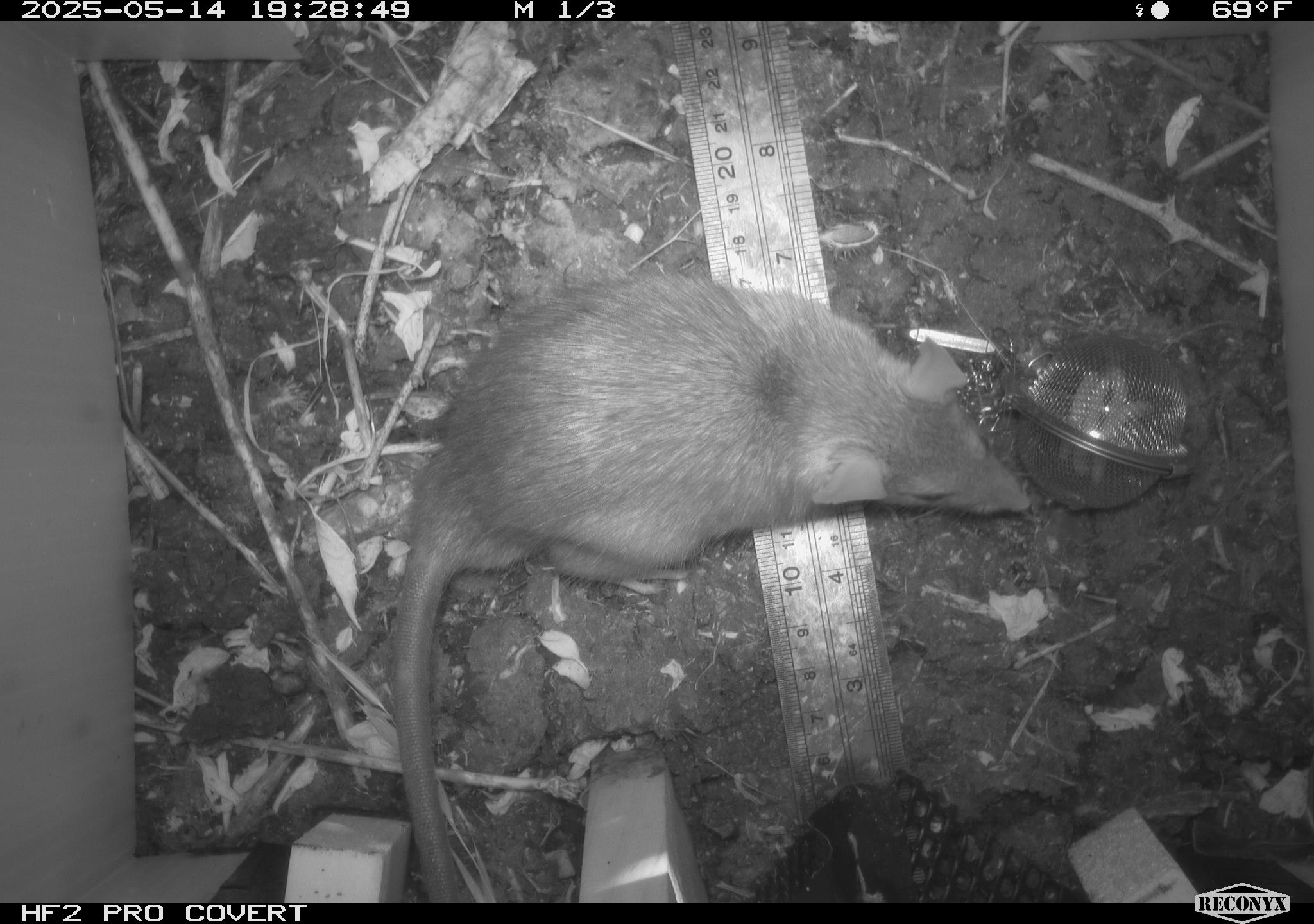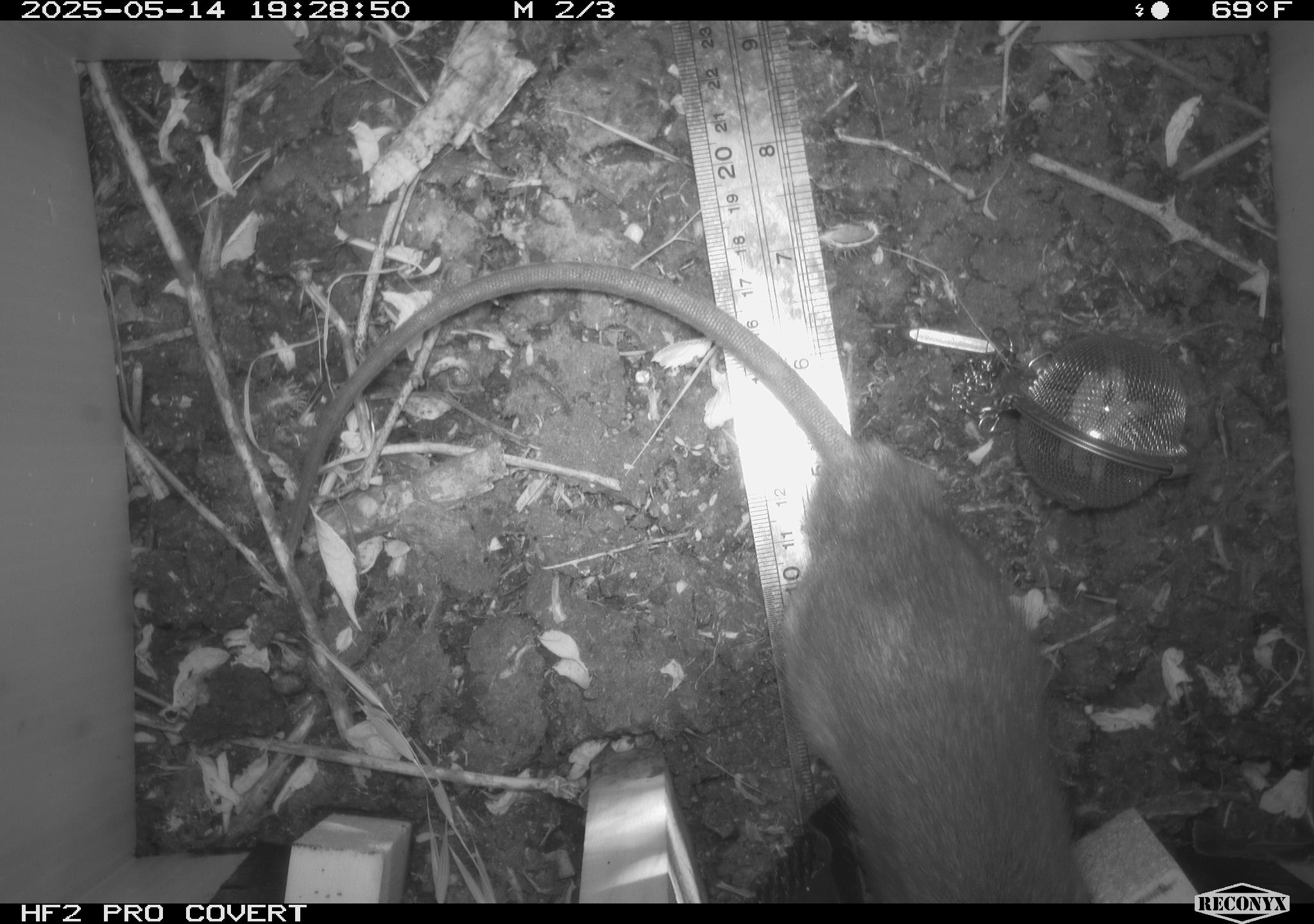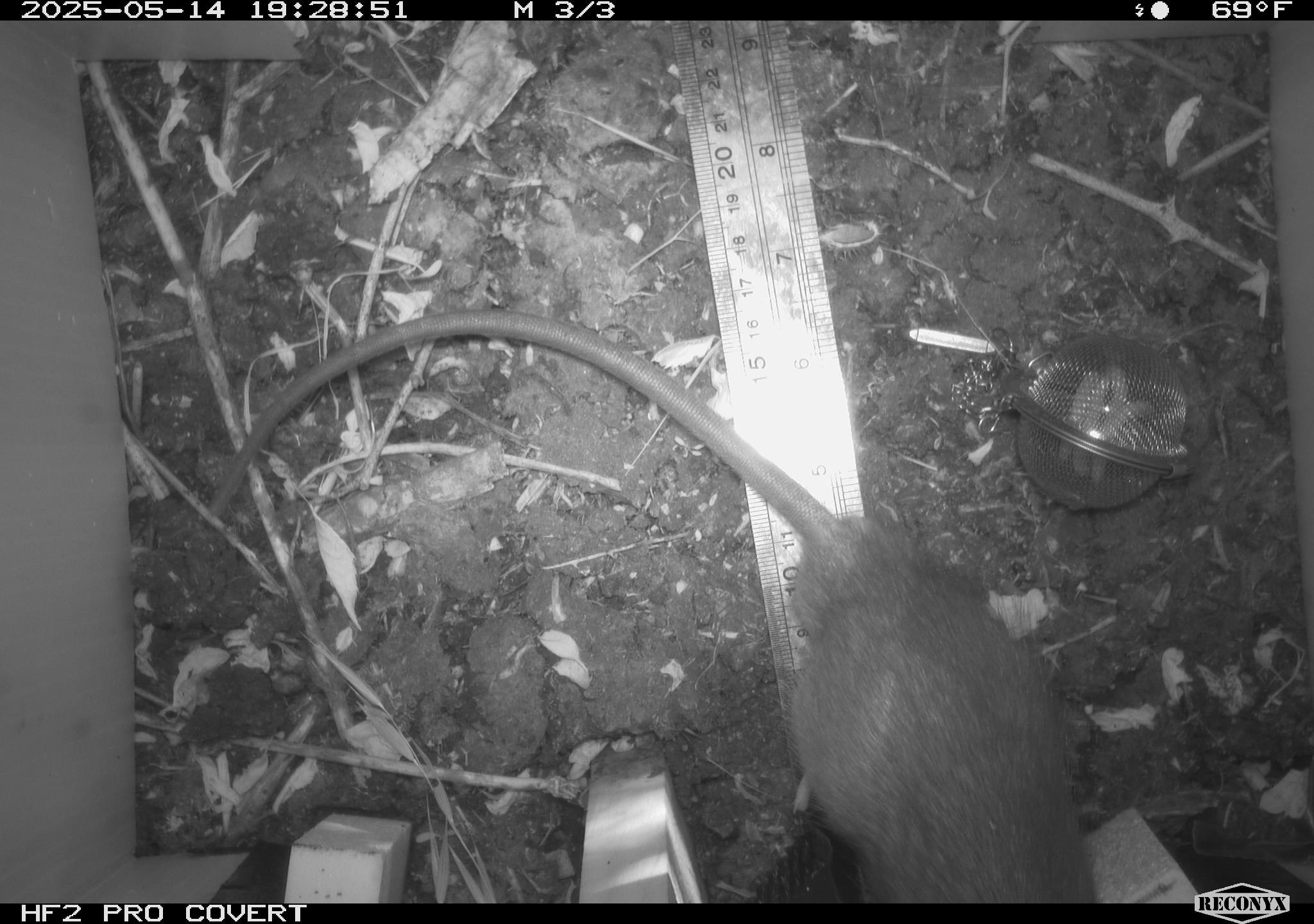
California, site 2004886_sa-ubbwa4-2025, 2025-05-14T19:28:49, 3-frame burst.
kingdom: Animalia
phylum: Chordata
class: Mammalia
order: Rodentia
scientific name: Rodentia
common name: rodent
Rodent (Rodentia).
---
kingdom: Animalia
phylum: Chordata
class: Mammalia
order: Rodentia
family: Muridae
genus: Rattus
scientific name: Rattus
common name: rat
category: rattus species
Rattus species (rat) (Rattus).